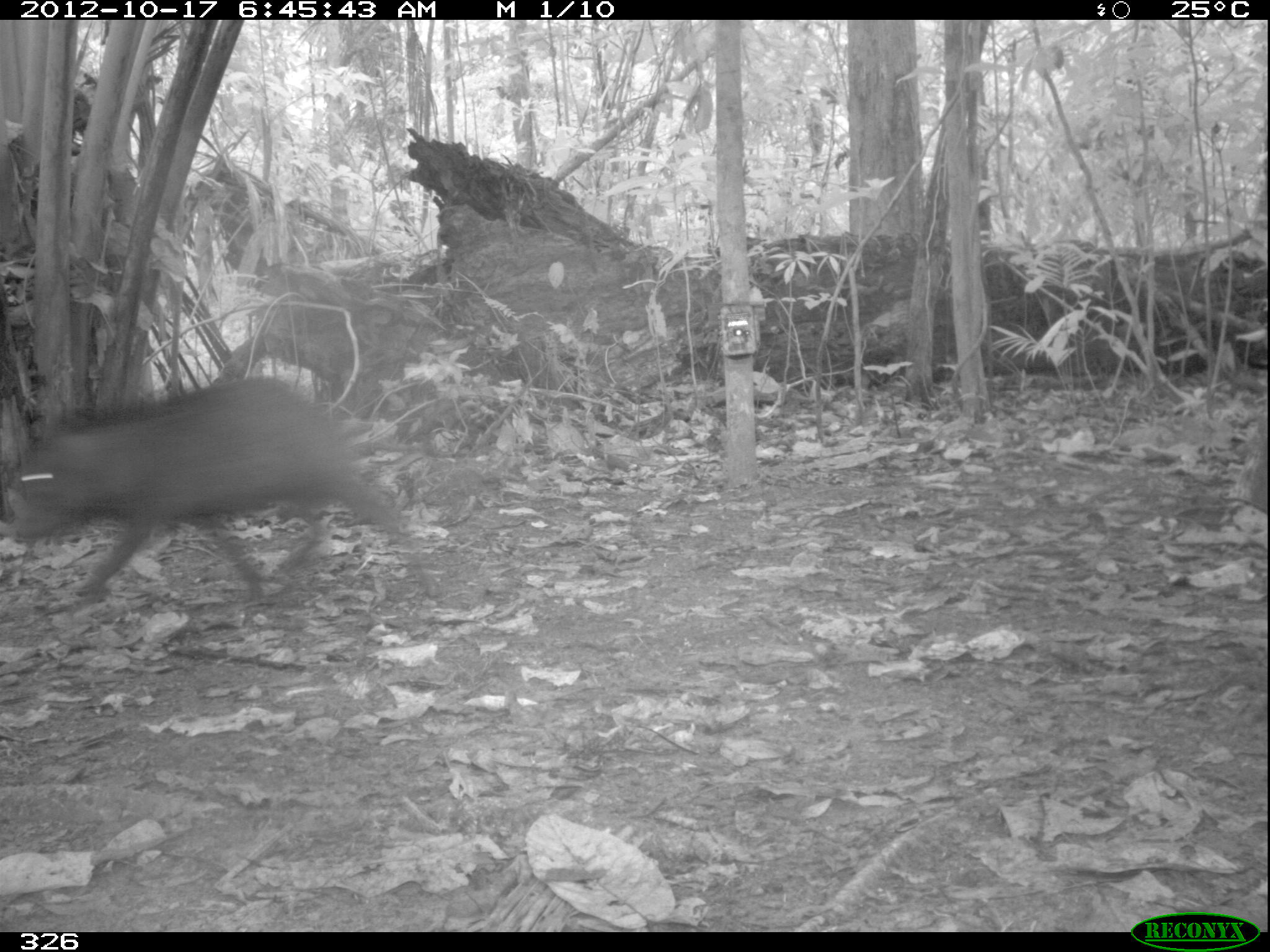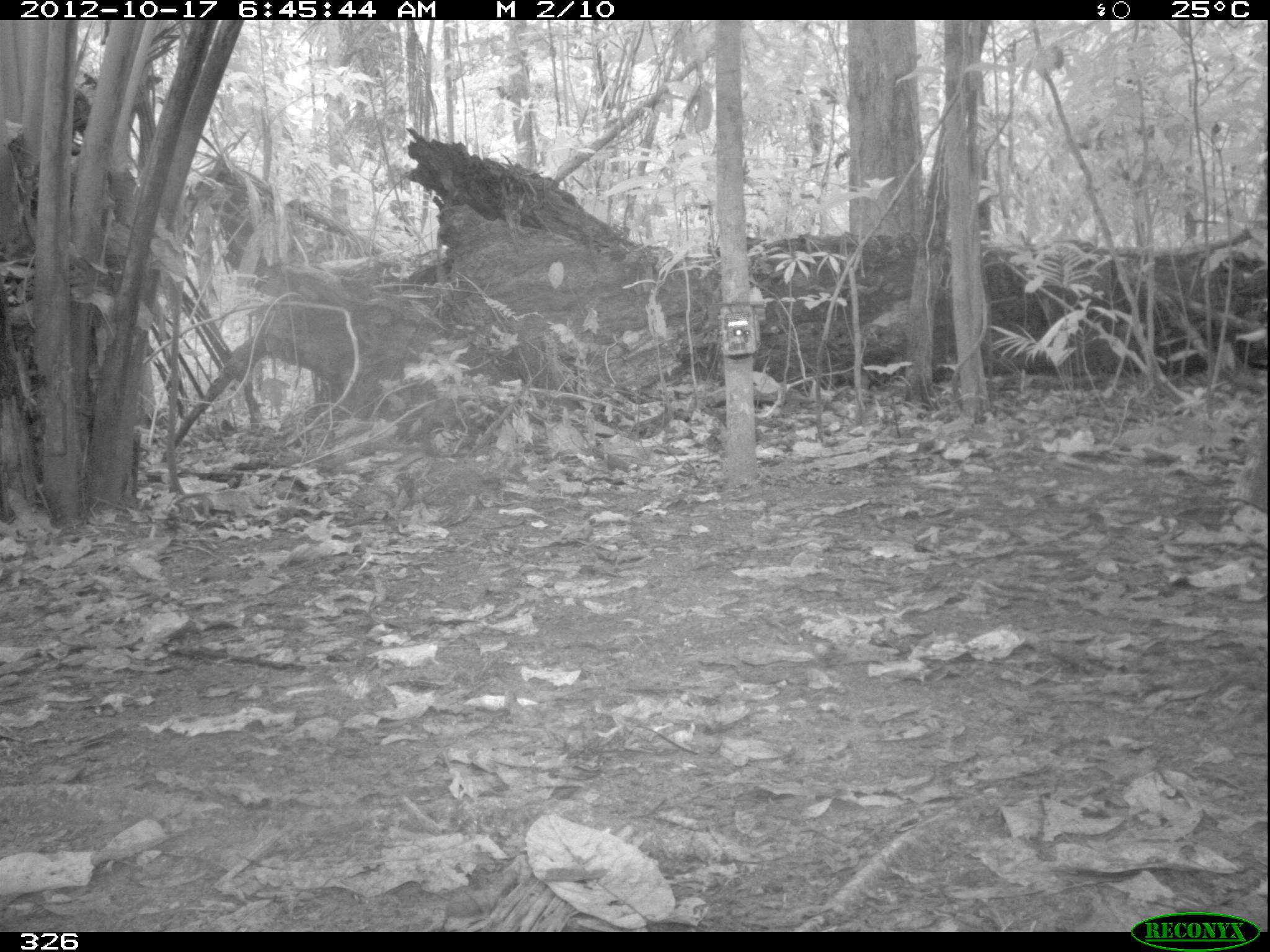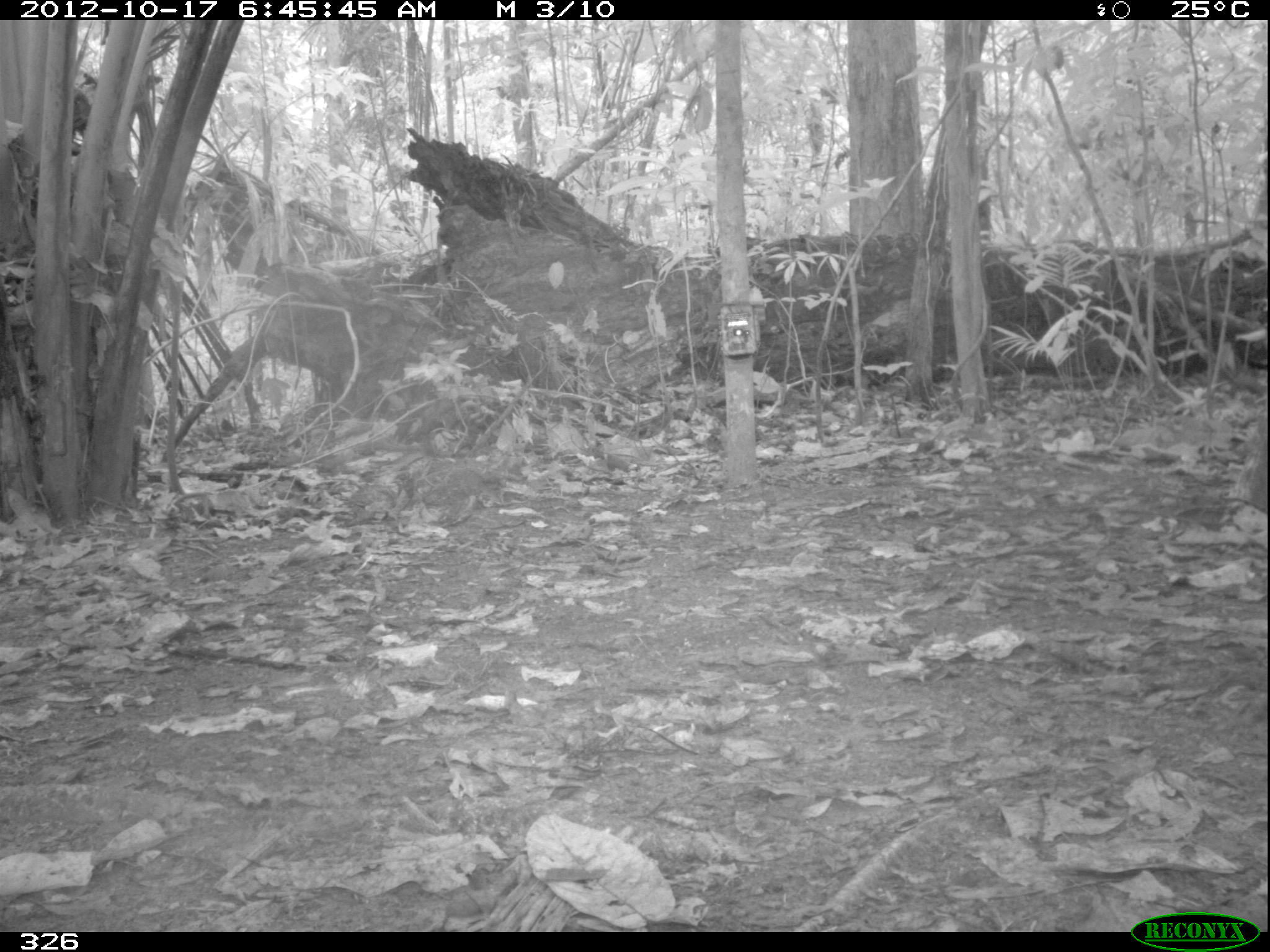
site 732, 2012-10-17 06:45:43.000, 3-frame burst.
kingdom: Animalia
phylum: Chordata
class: Mammalia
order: Artiodactyla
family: Tayassuidae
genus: Tayassu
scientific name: Tayassu pecari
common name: white-lipped peccary